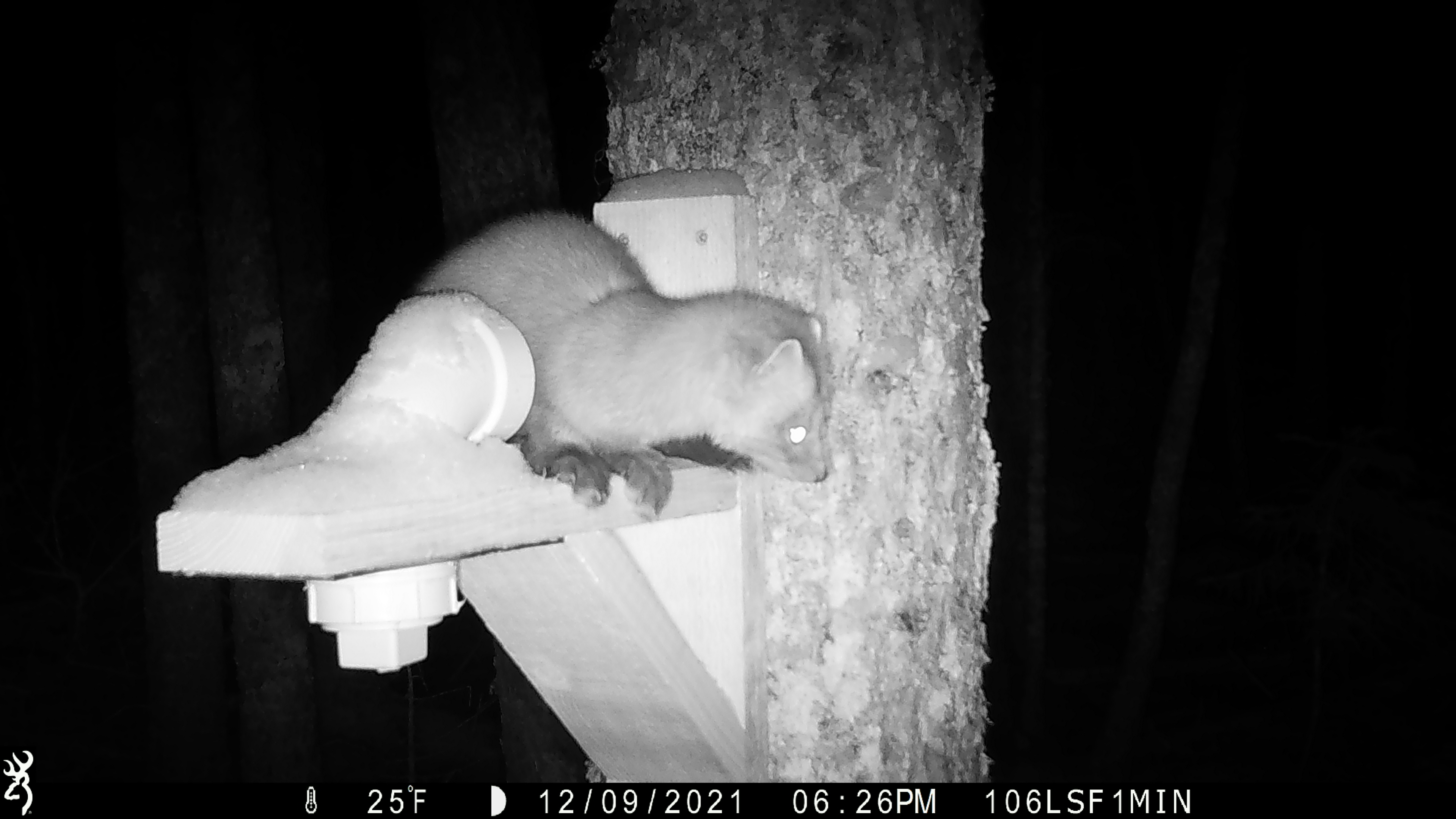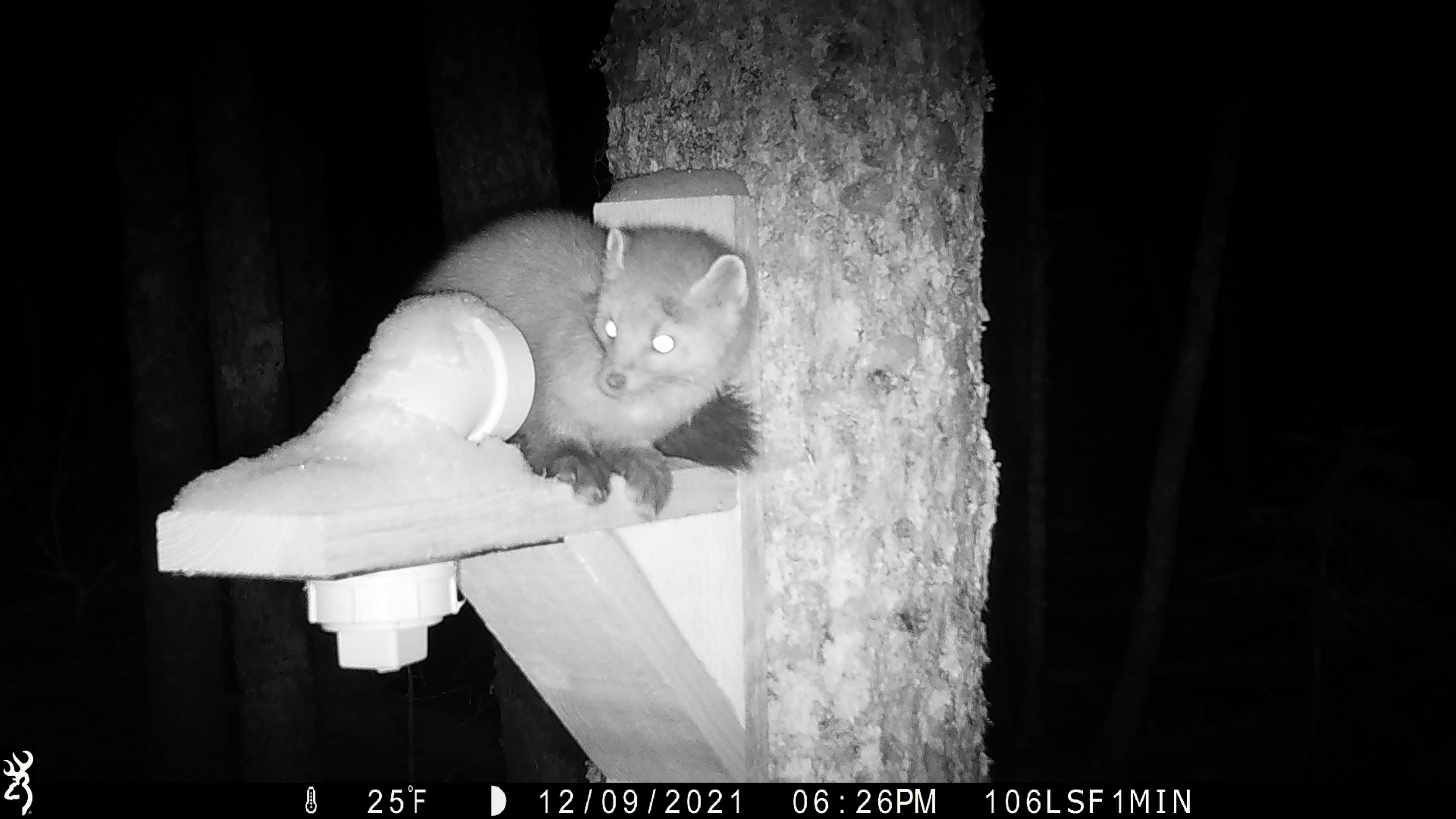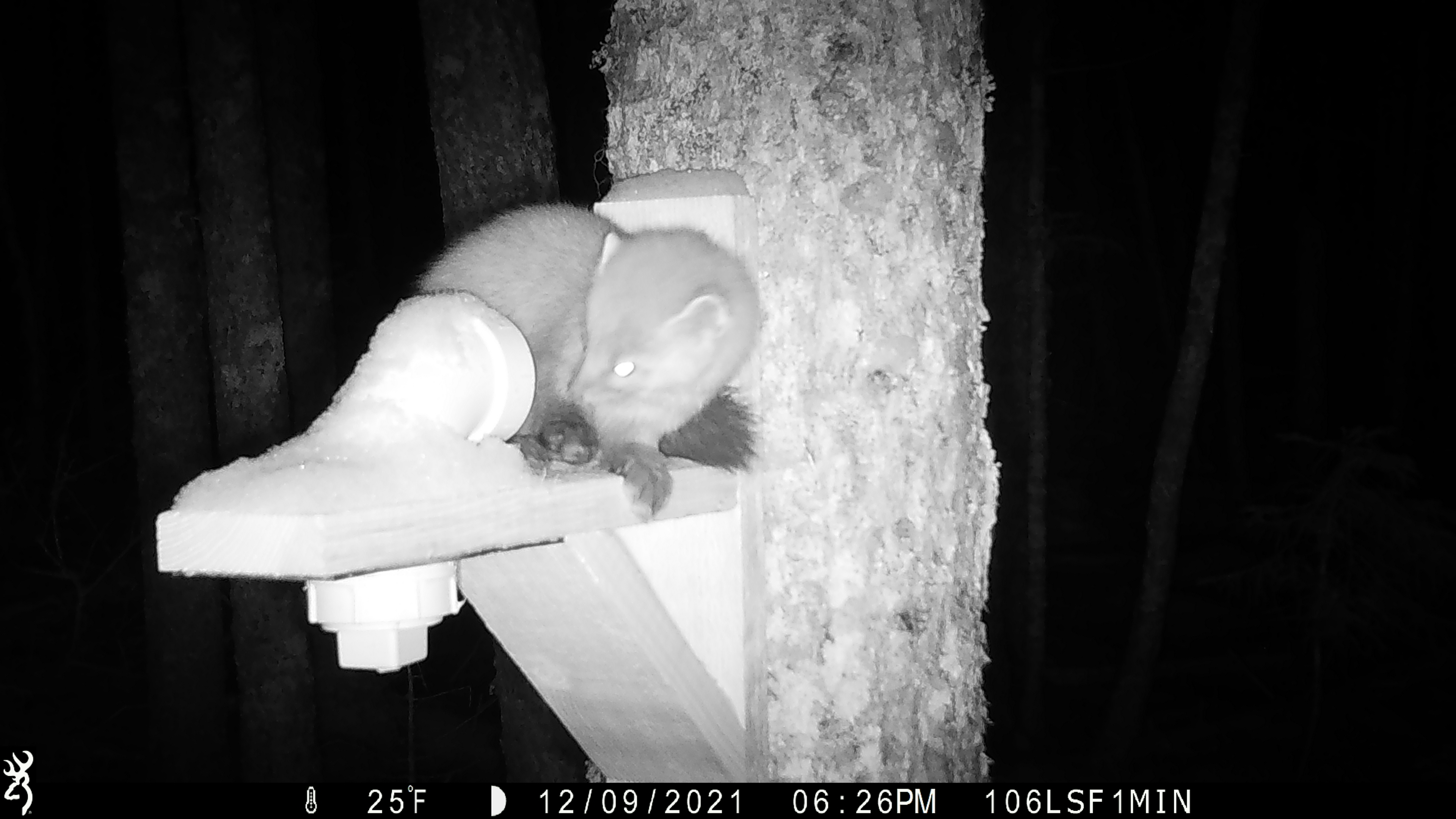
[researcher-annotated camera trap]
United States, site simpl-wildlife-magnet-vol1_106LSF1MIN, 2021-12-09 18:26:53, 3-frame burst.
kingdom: Animalia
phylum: Chordata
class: Mammalia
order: Carnivora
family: Mustelidae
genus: Martes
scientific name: Martes americana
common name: american marten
American marten (Martes americana).